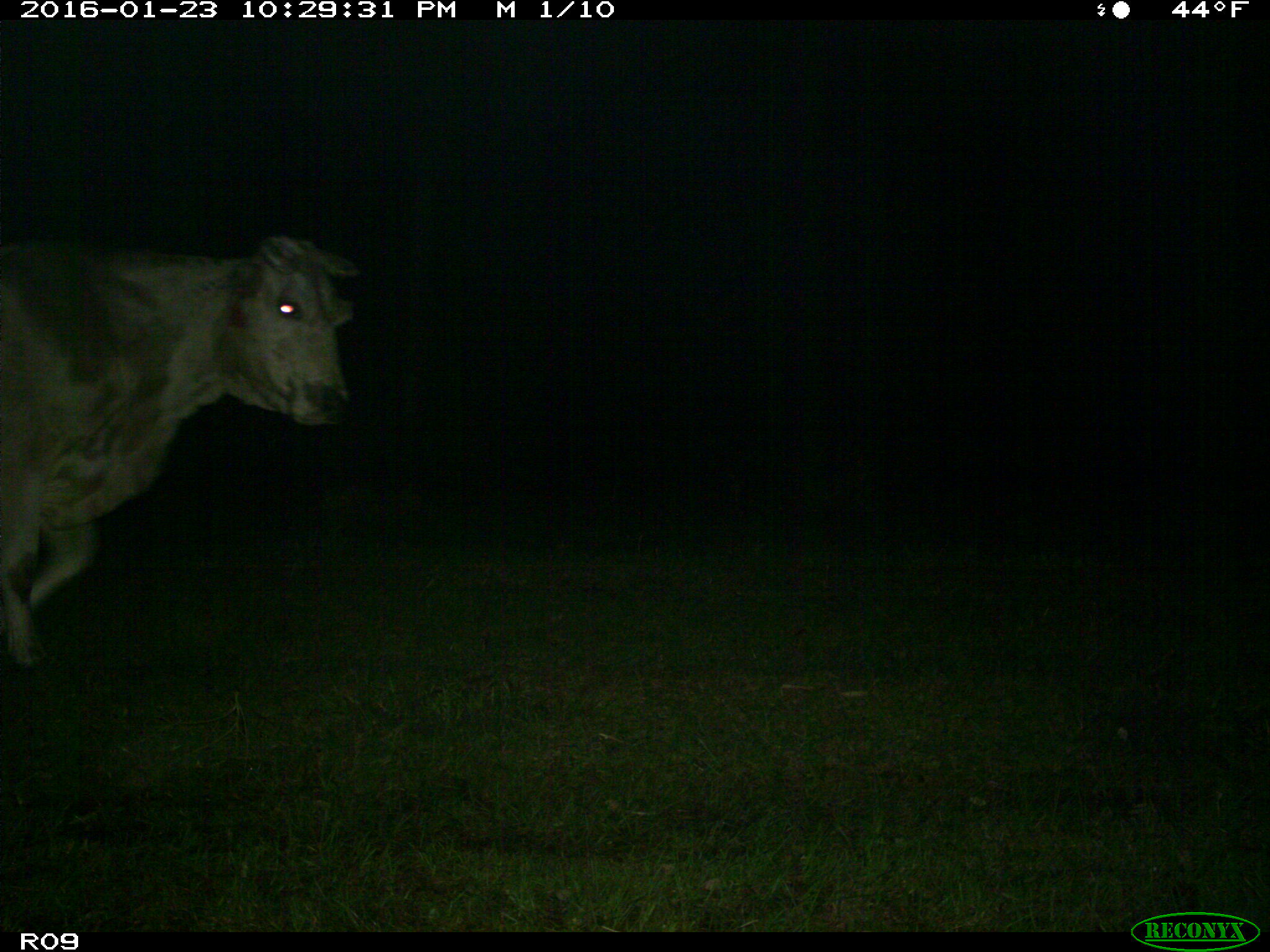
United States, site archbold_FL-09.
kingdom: Animalia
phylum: Chordata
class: Mammalia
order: Artiodactyla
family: Bovidae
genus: Bos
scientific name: Bos taurus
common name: domestic cow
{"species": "Bos taurus (domestic cow)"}